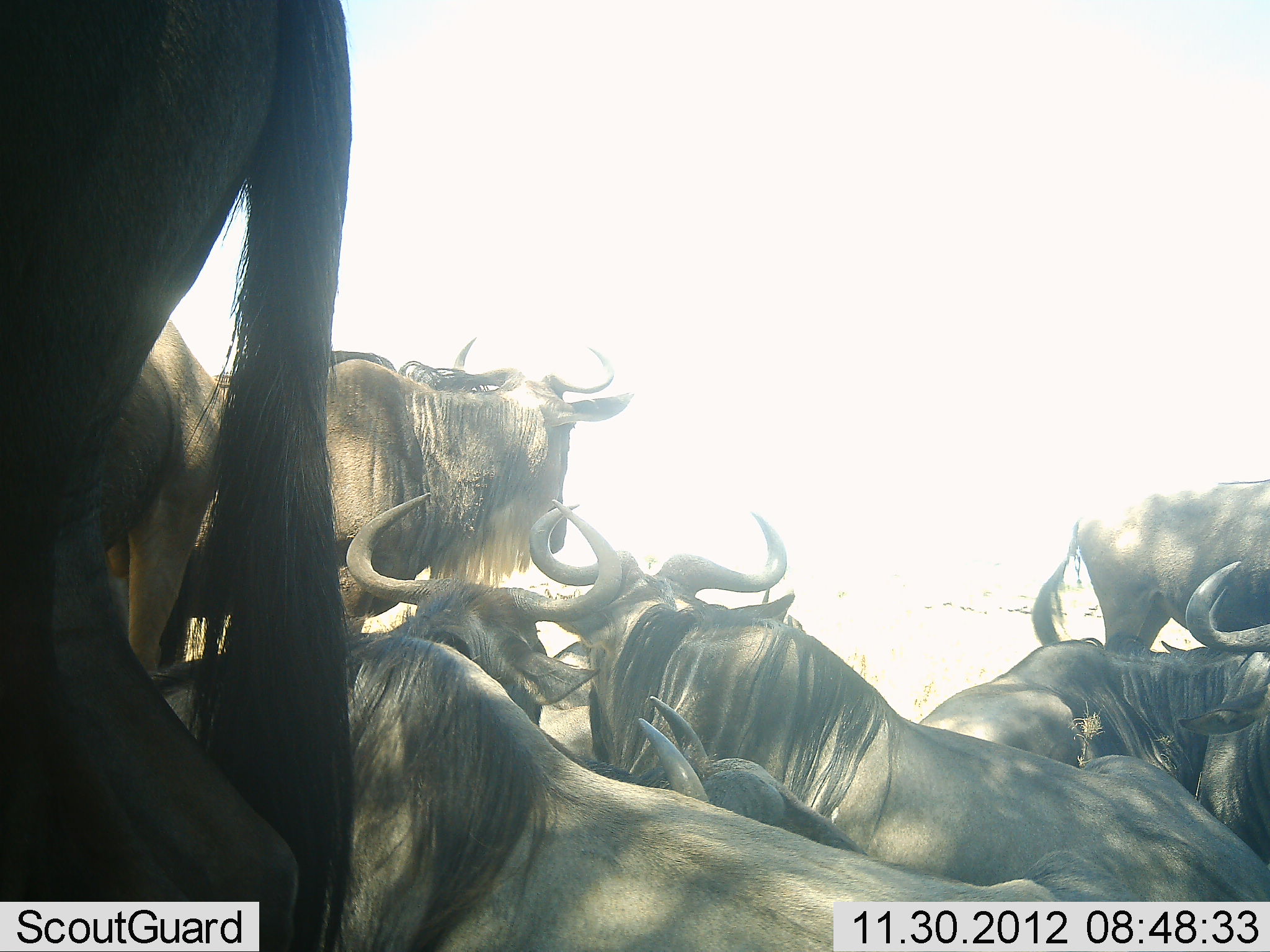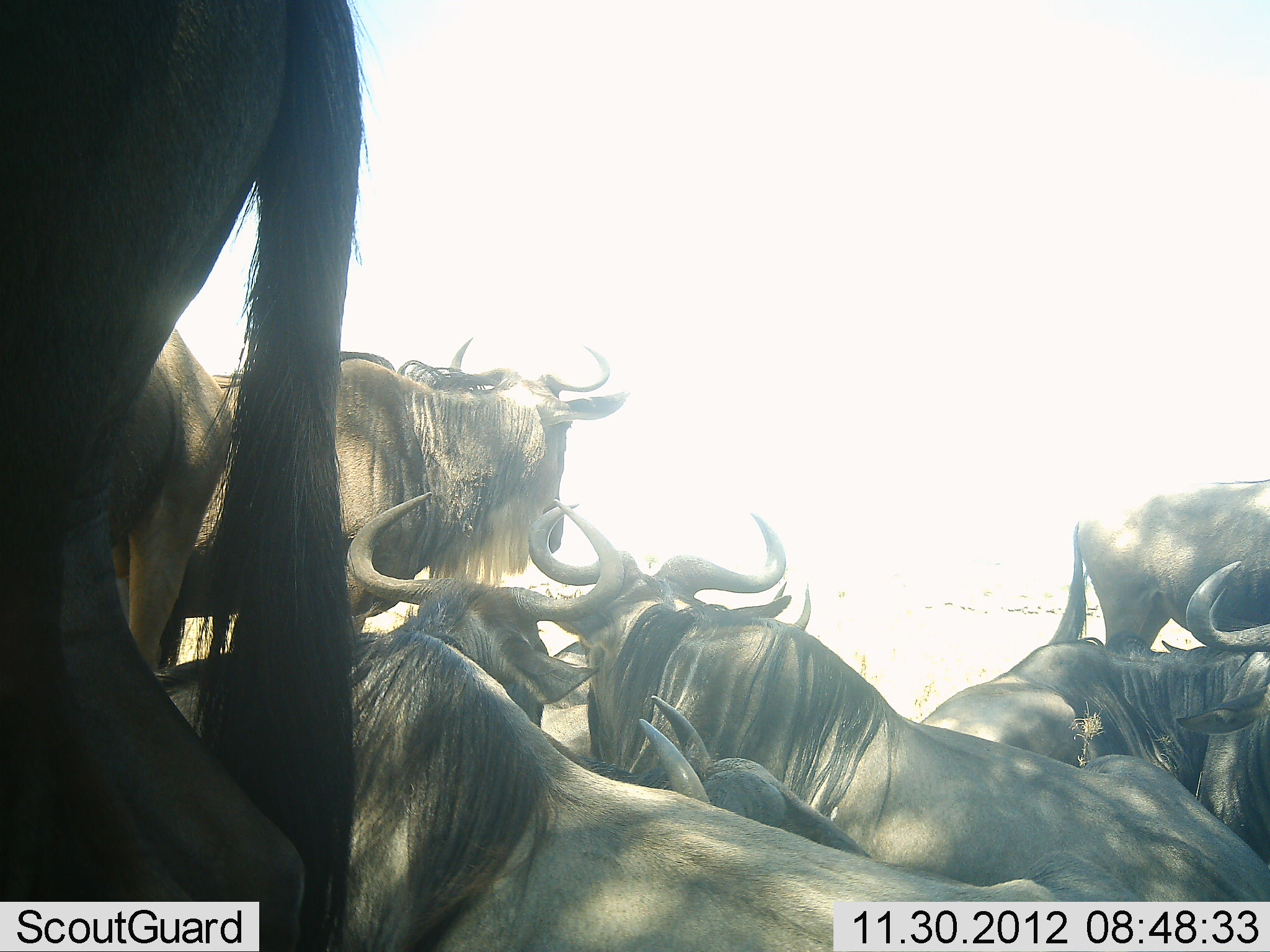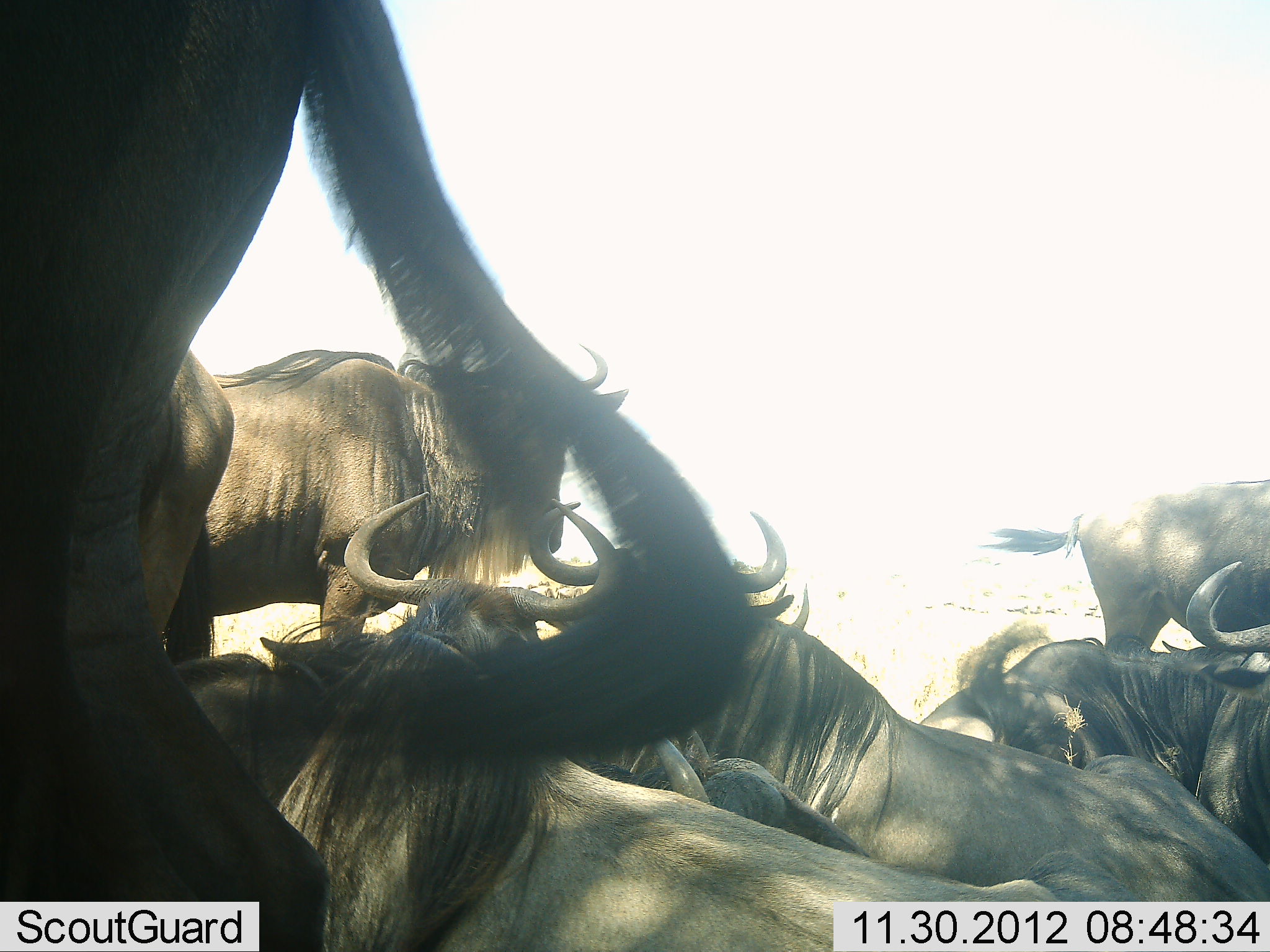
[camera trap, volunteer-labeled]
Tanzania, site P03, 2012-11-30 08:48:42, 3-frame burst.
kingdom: Animalia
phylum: Chordata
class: Mammalia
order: Artiodactyla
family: Bovidae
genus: Connochaetes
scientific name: Connochaetes taurinus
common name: blue wildebeest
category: wildebeest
Wildebeest (blue wildebeest) (Connochaetes taurinus), count 9. Behavior (volunteer vote fractions): standing 50%, resting 60%, moving 10%, interacting 10%. Young present (vote fraction): 0%. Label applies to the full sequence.